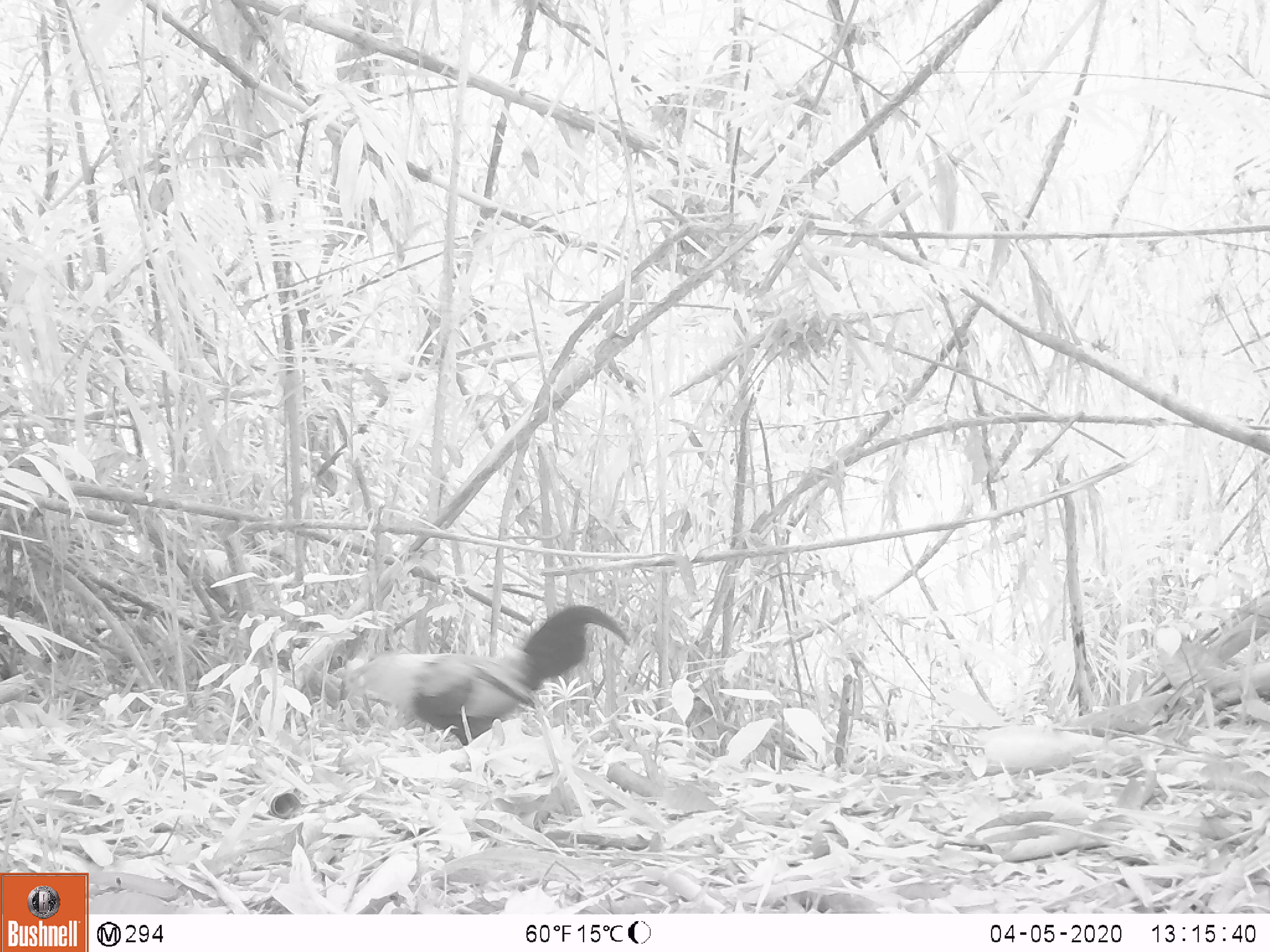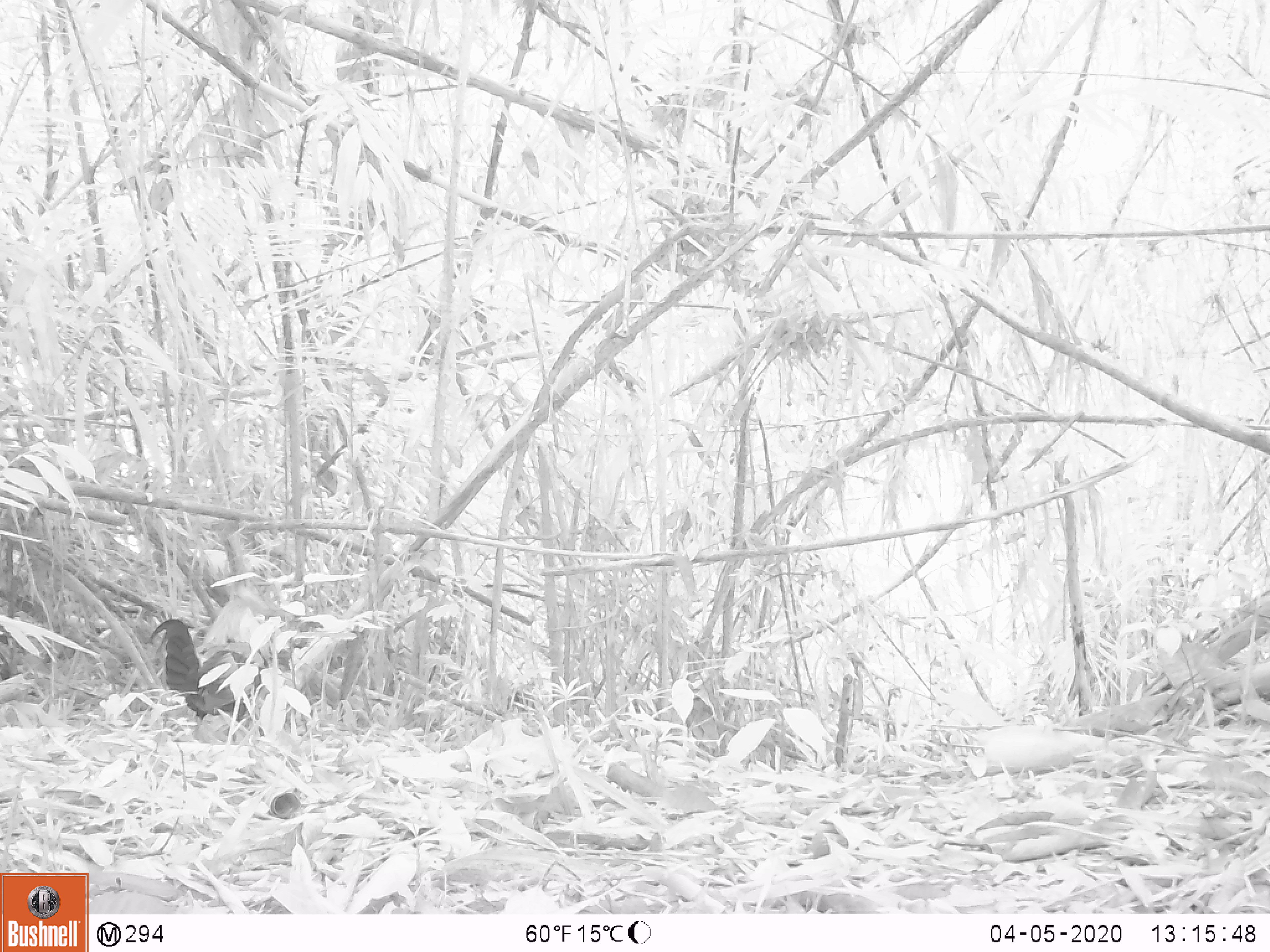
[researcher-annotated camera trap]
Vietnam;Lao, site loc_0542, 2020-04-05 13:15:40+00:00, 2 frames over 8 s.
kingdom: Animalia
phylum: Chordata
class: Aves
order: Galliformes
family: Phasianidae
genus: Gallus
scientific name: Gallus gallus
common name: red junglefowl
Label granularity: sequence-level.